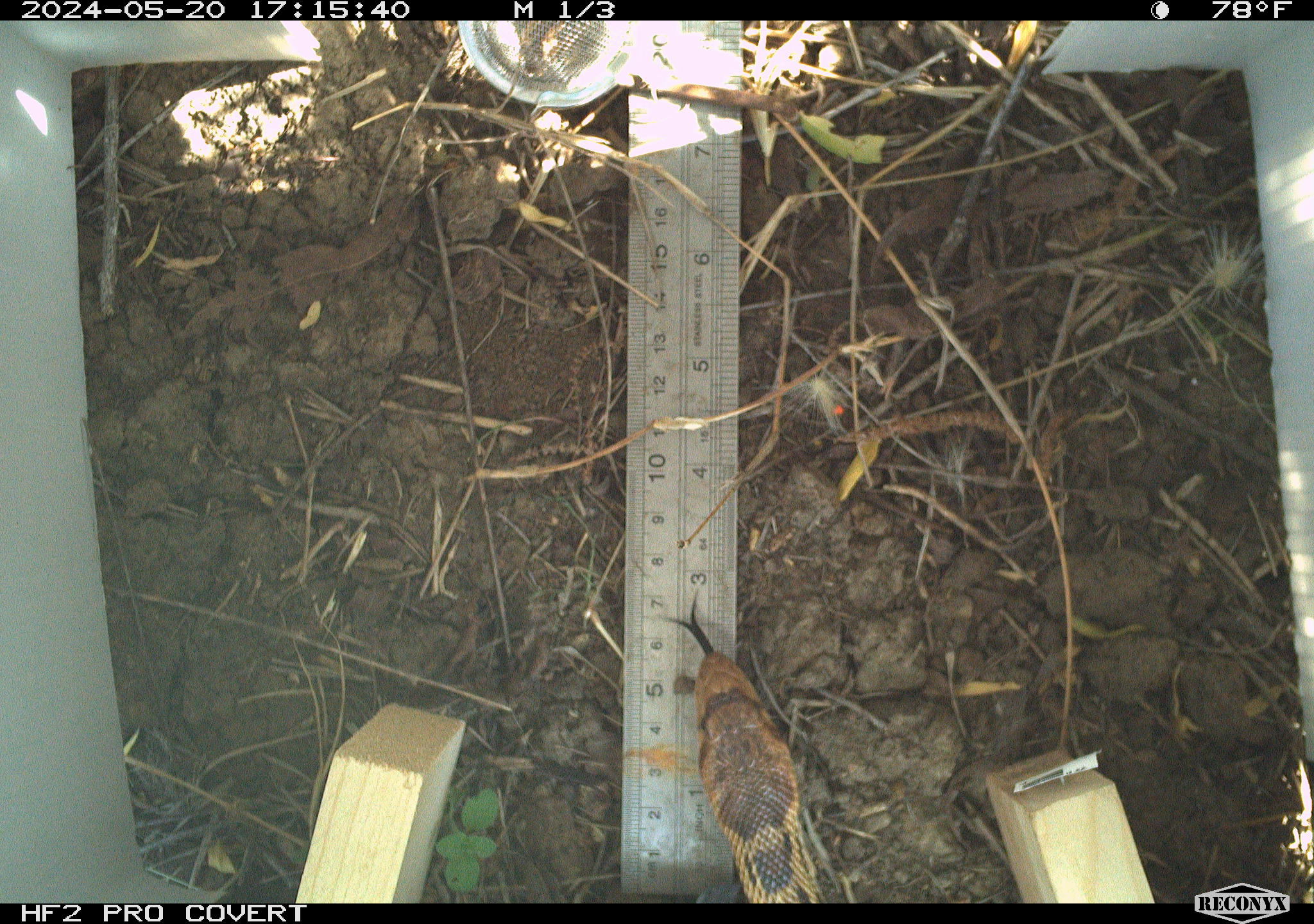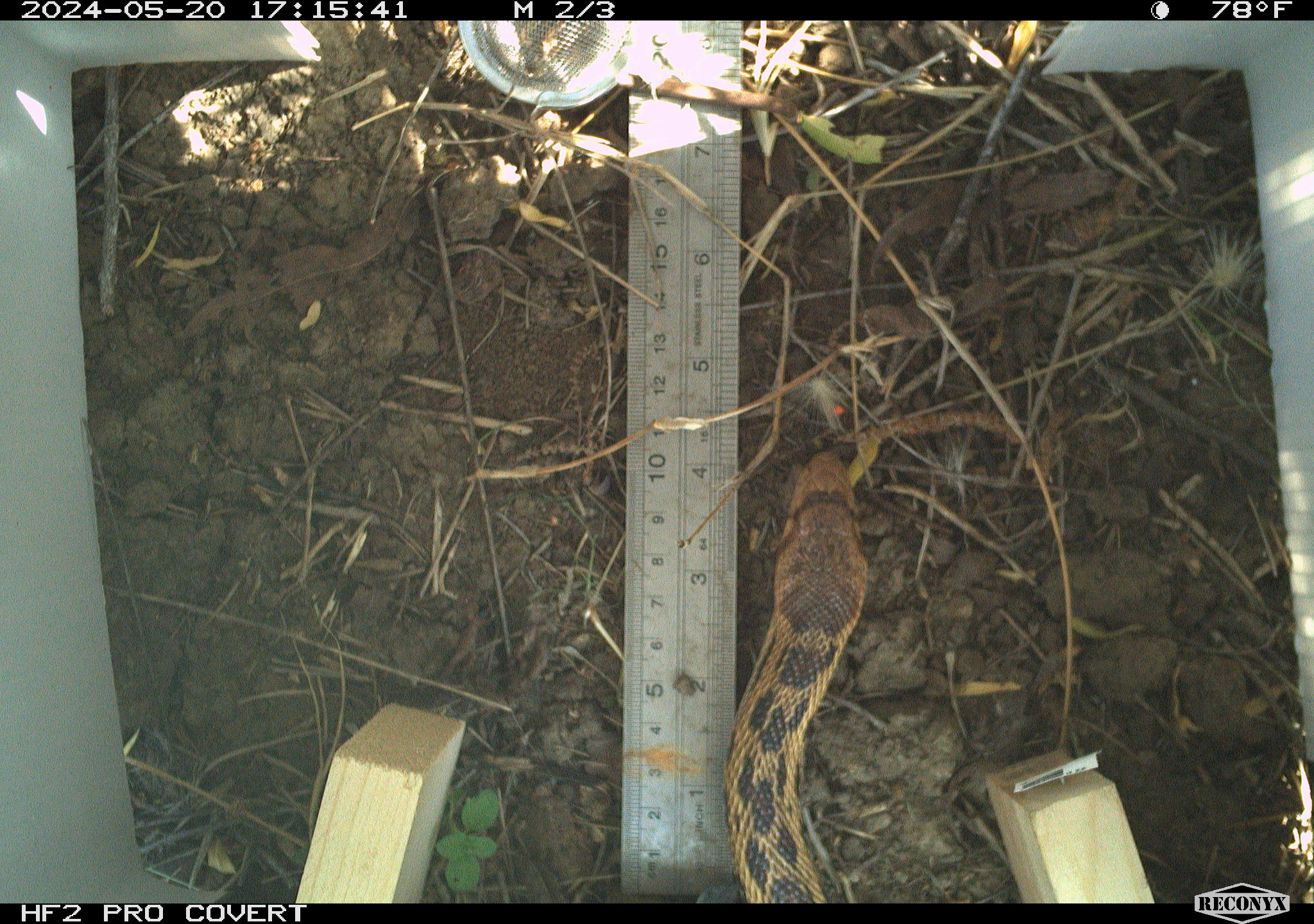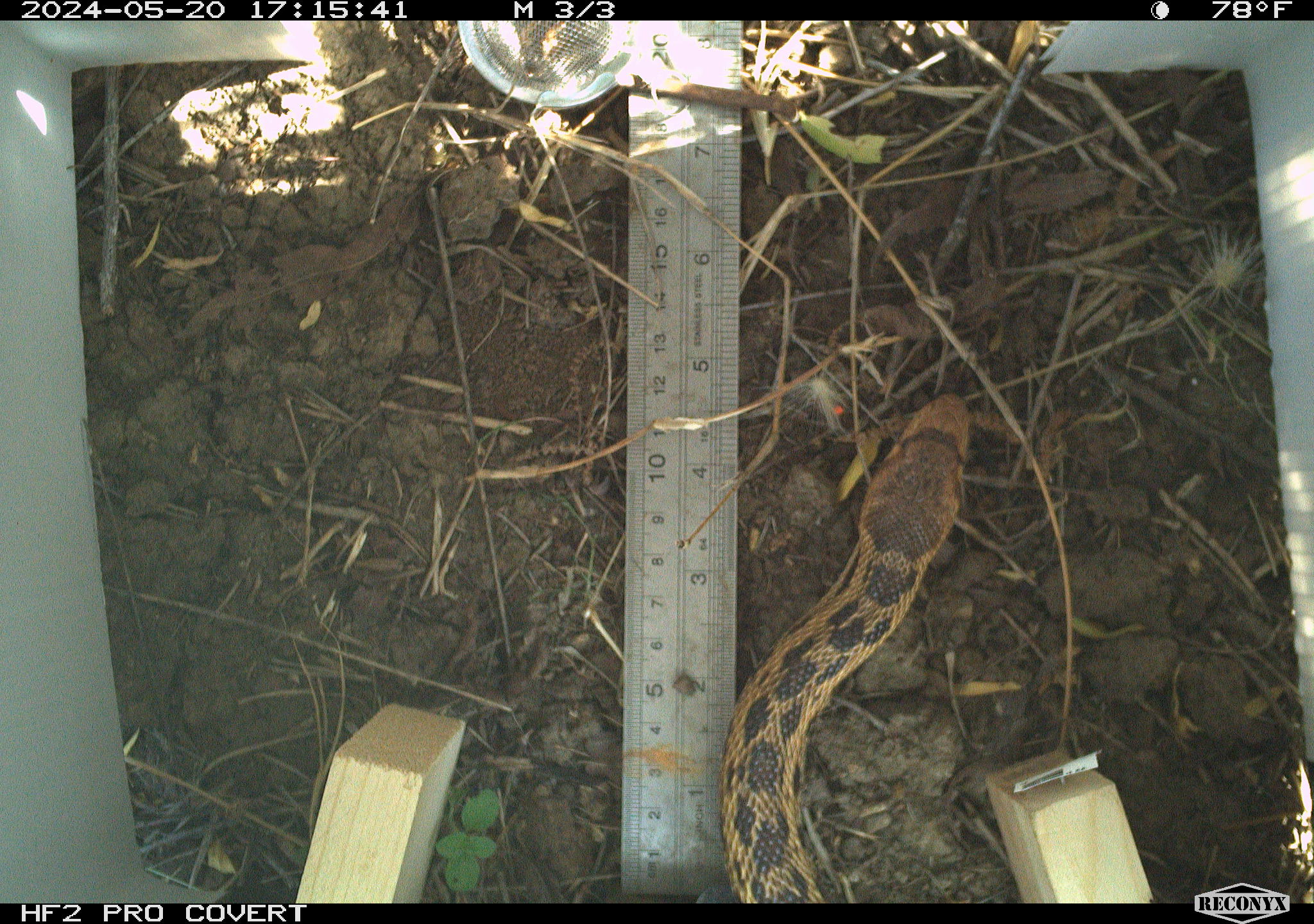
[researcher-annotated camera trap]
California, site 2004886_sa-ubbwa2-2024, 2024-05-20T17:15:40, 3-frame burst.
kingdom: Animalia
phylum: Chordata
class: Reptilia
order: Squamata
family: Colubridae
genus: Pituophis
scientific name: Pituophis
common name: bullsnakes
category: pituophis species